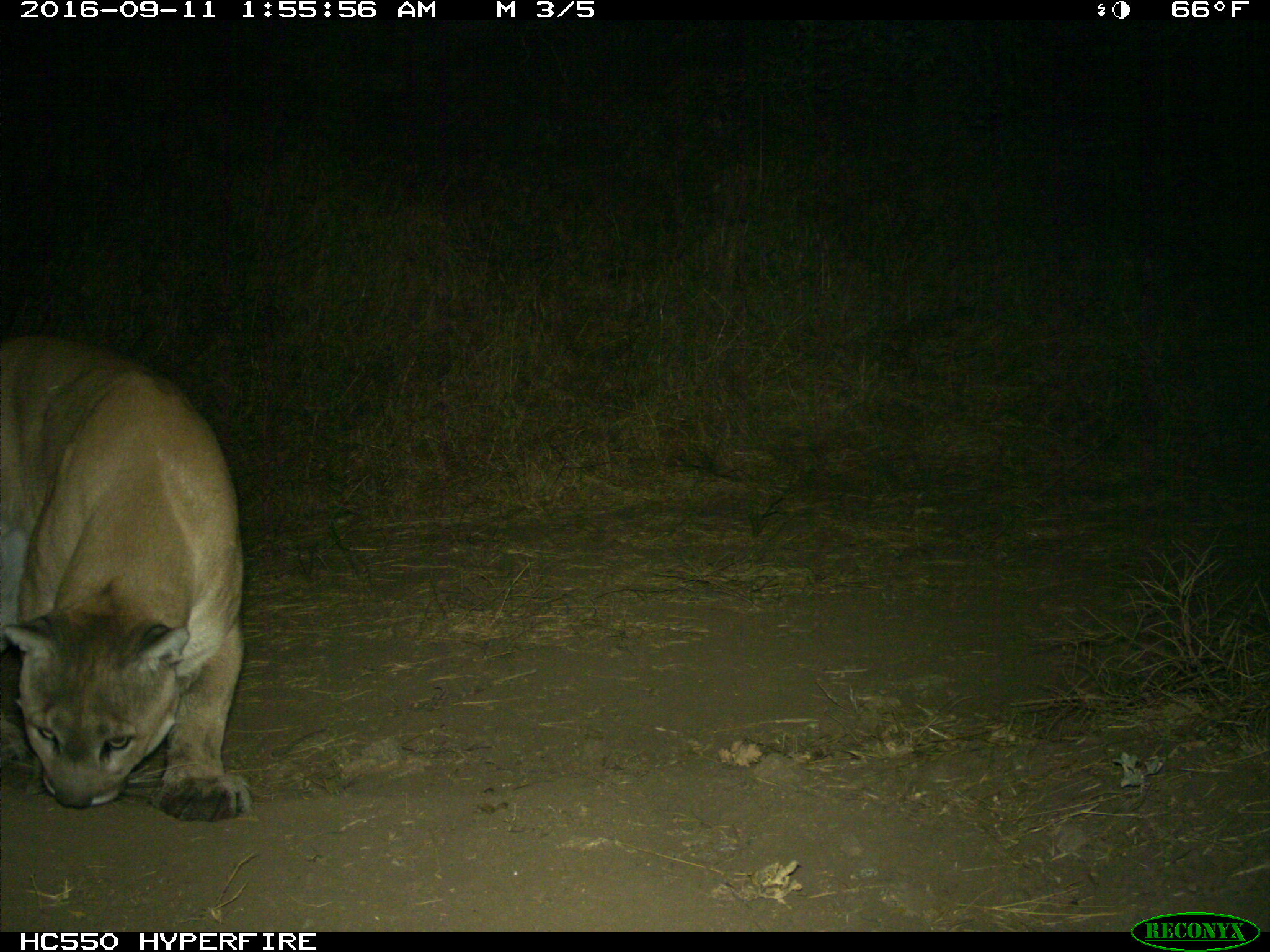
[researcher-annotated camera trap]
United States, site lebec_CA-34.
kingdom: Animalia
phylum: Chordata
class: Mammalia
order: Carnivora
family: Felidae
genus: Puma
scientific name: Puma concolor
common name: mountain lion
Puma concolor (mountain lion).